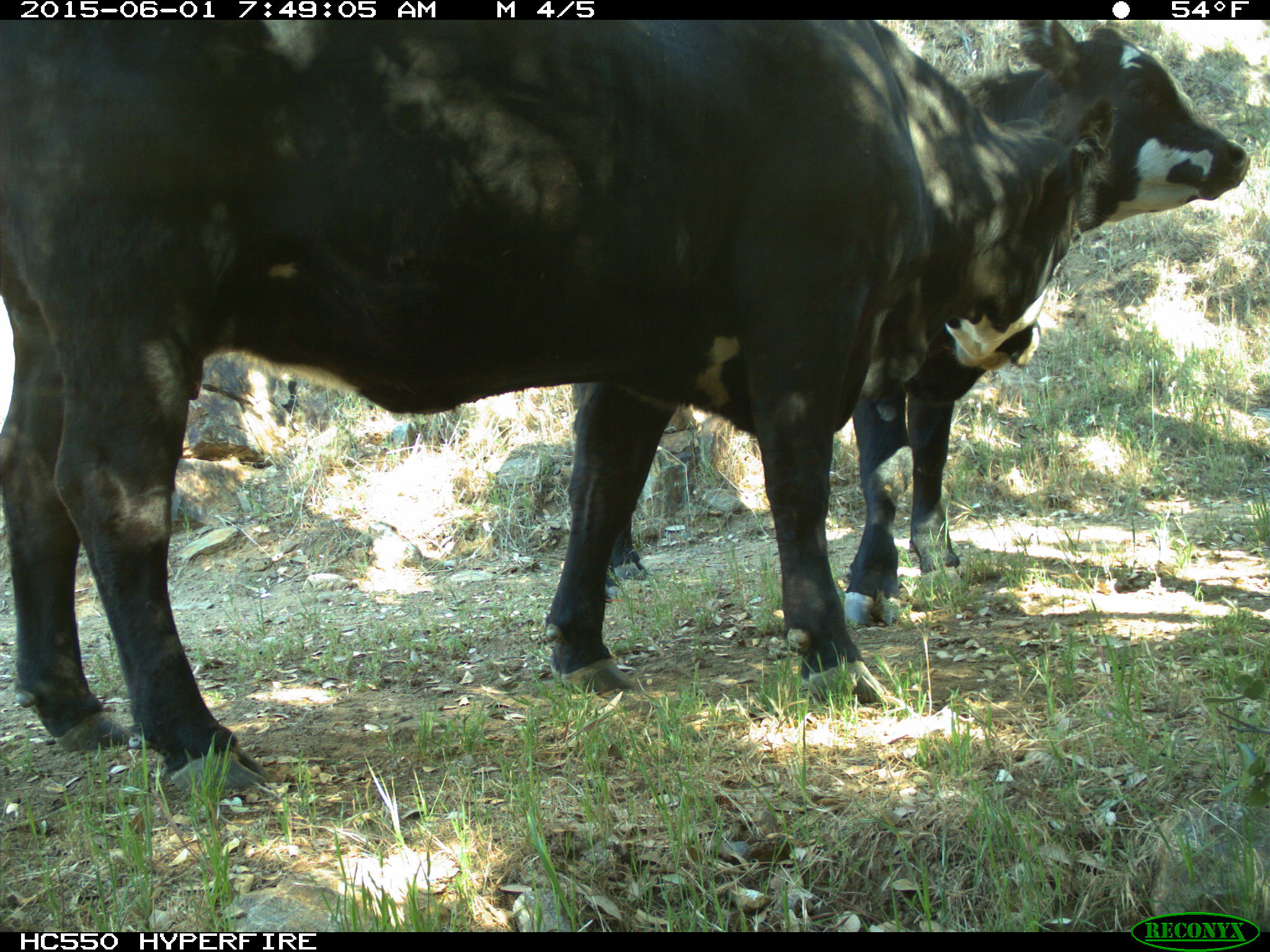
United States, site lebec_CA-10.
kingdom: Animalia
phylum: Chordata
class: Mammalia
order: Artiodactyla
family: Bovidae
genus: Bos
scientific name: Bos taurus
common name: domestic cow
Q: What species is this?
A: Bos taurus (domestic cow).